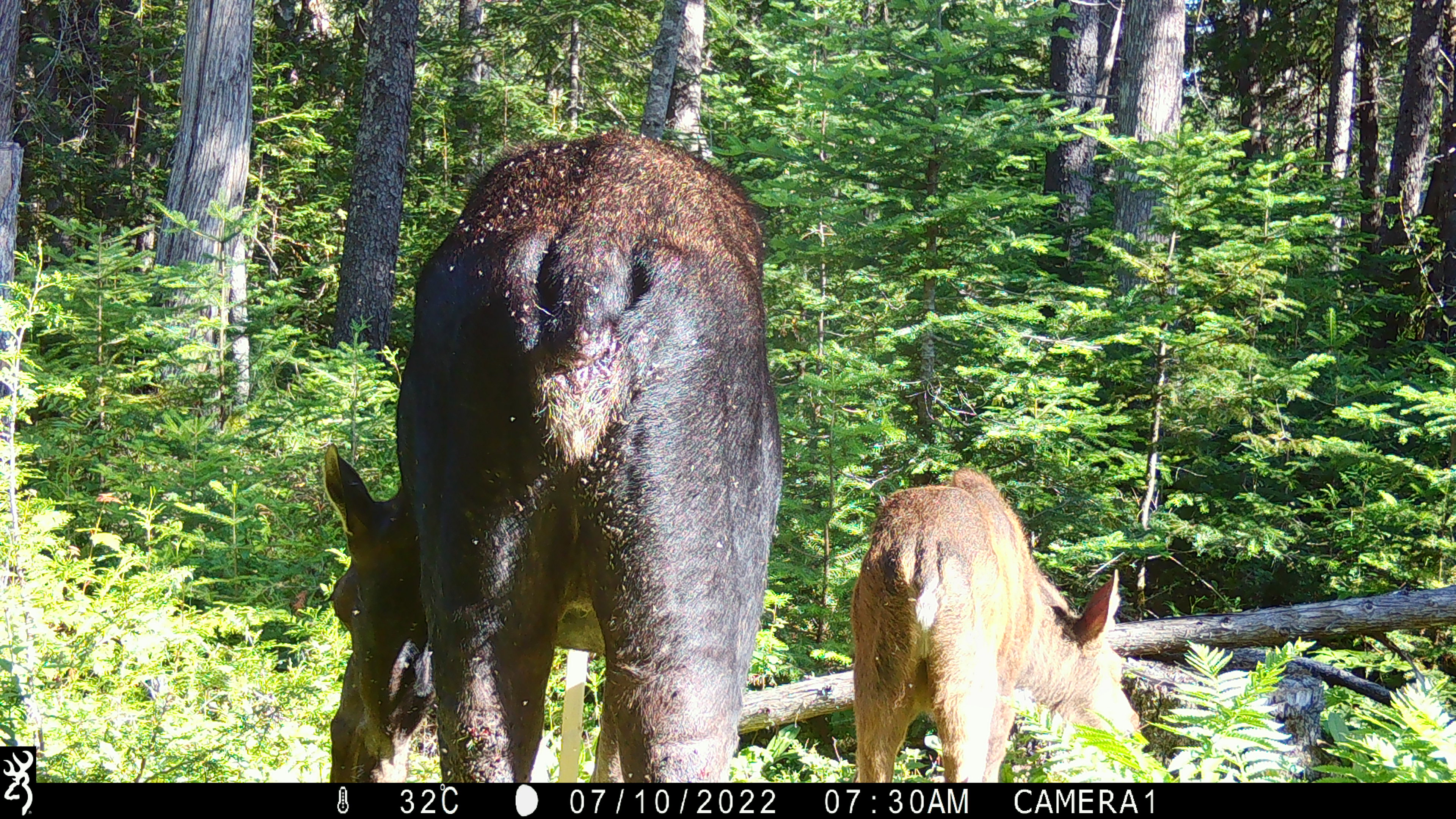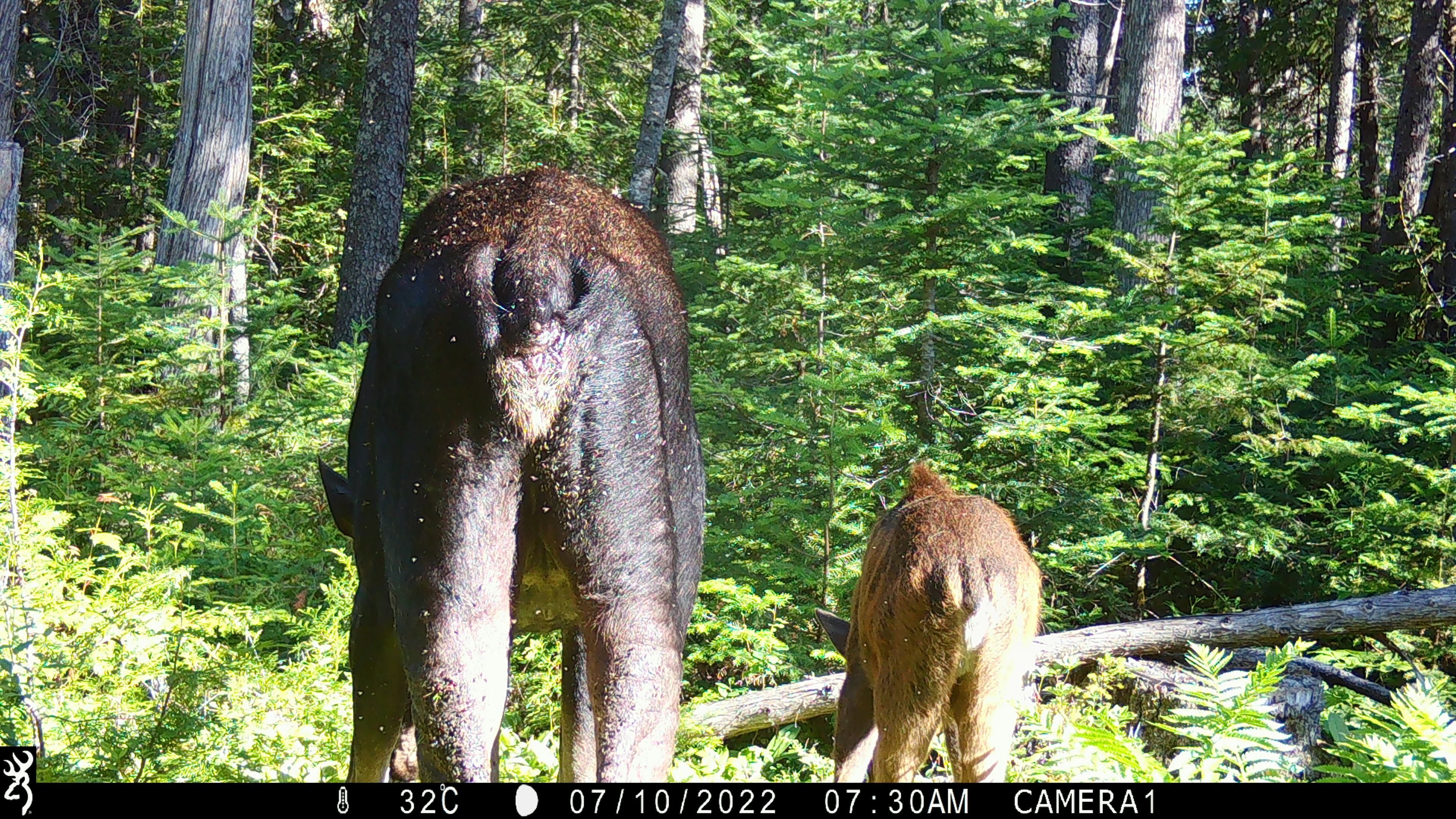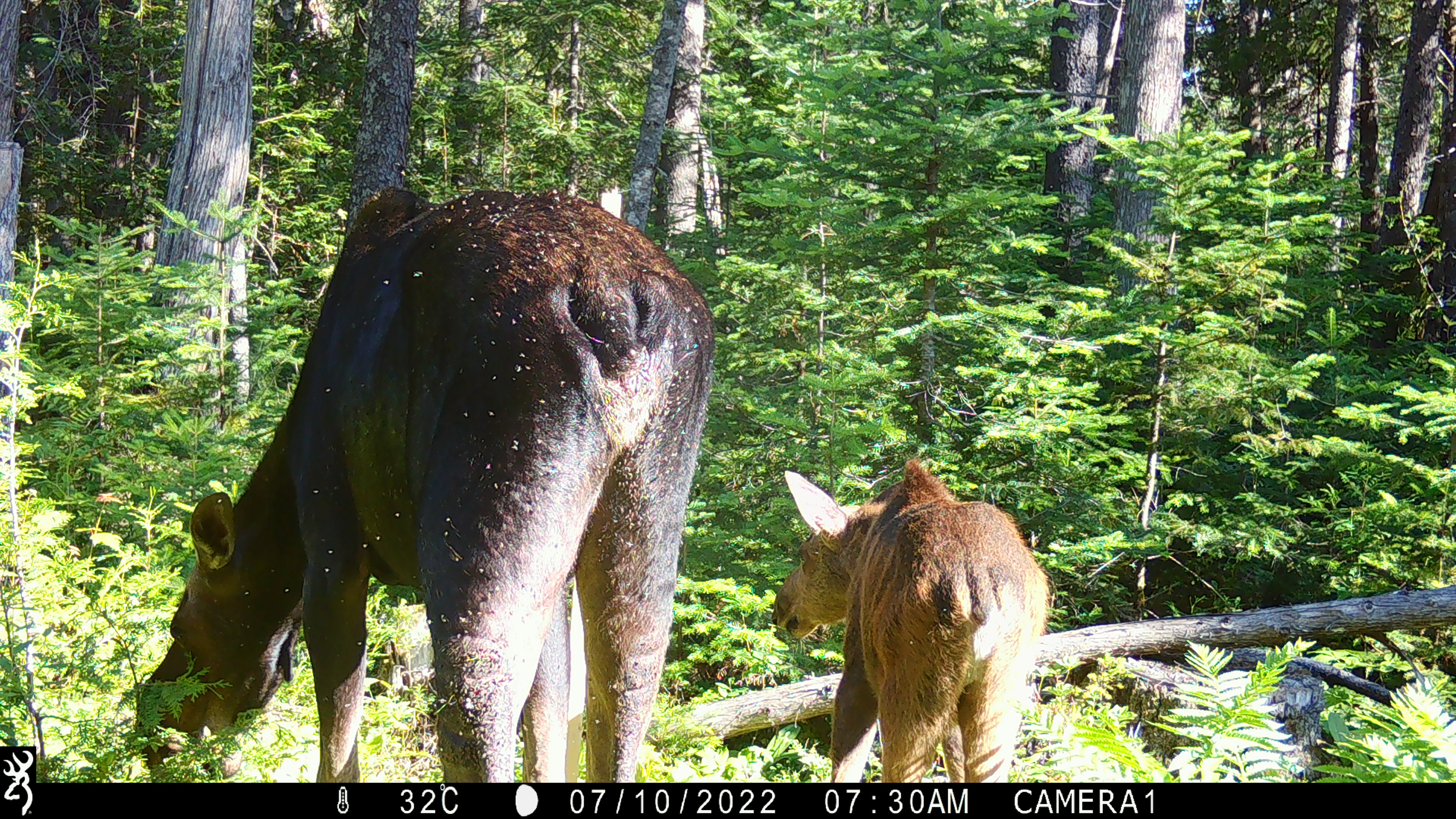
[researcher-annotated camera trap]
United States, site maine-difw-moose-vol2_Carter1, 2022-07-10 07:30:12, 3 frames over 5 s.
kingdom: Animalia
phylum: Chordata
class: Mammalia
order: Artiodactyla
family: Cervidae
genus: Alces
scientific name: Alces alces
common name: moose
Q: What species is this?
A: Moose (Alces alces).